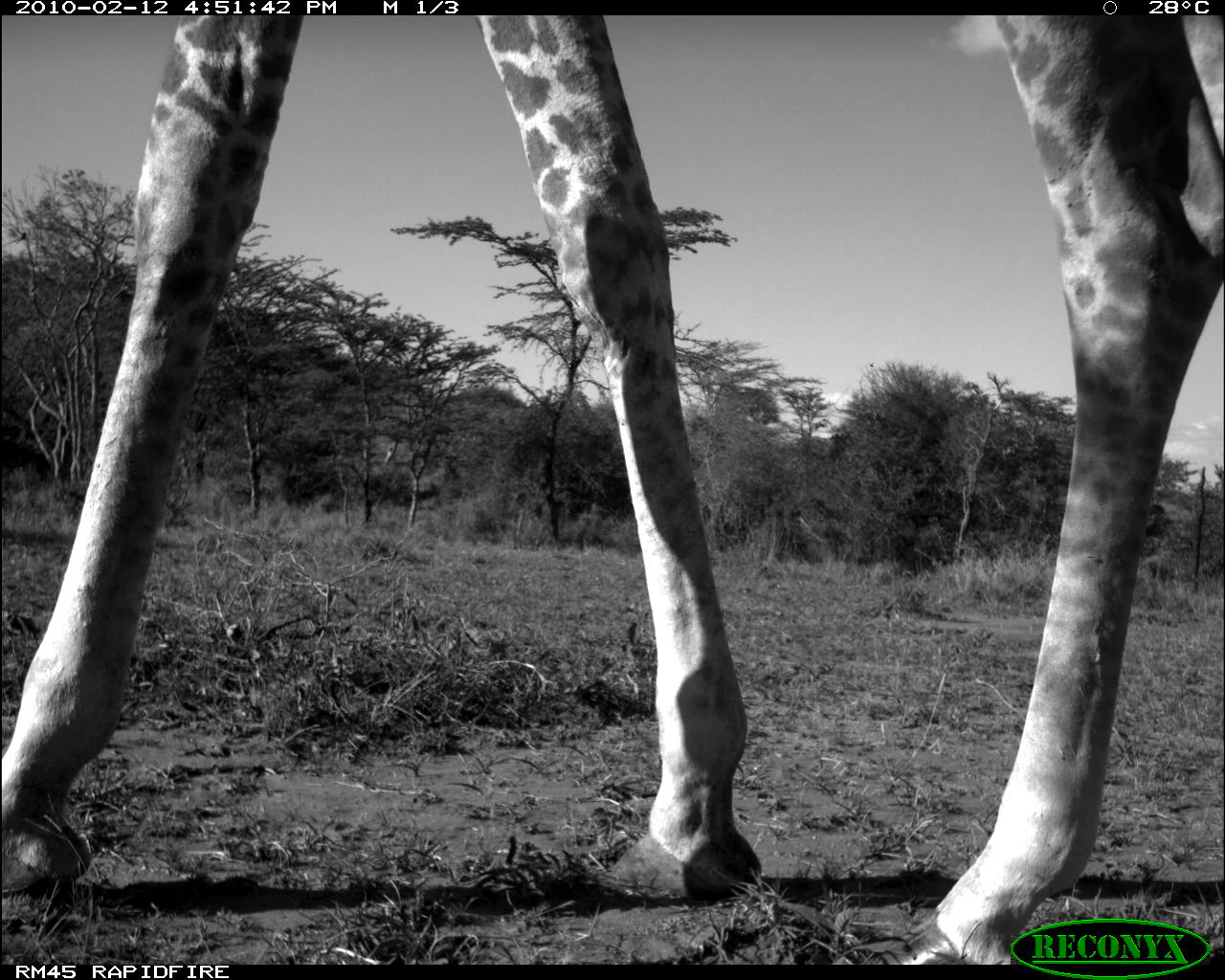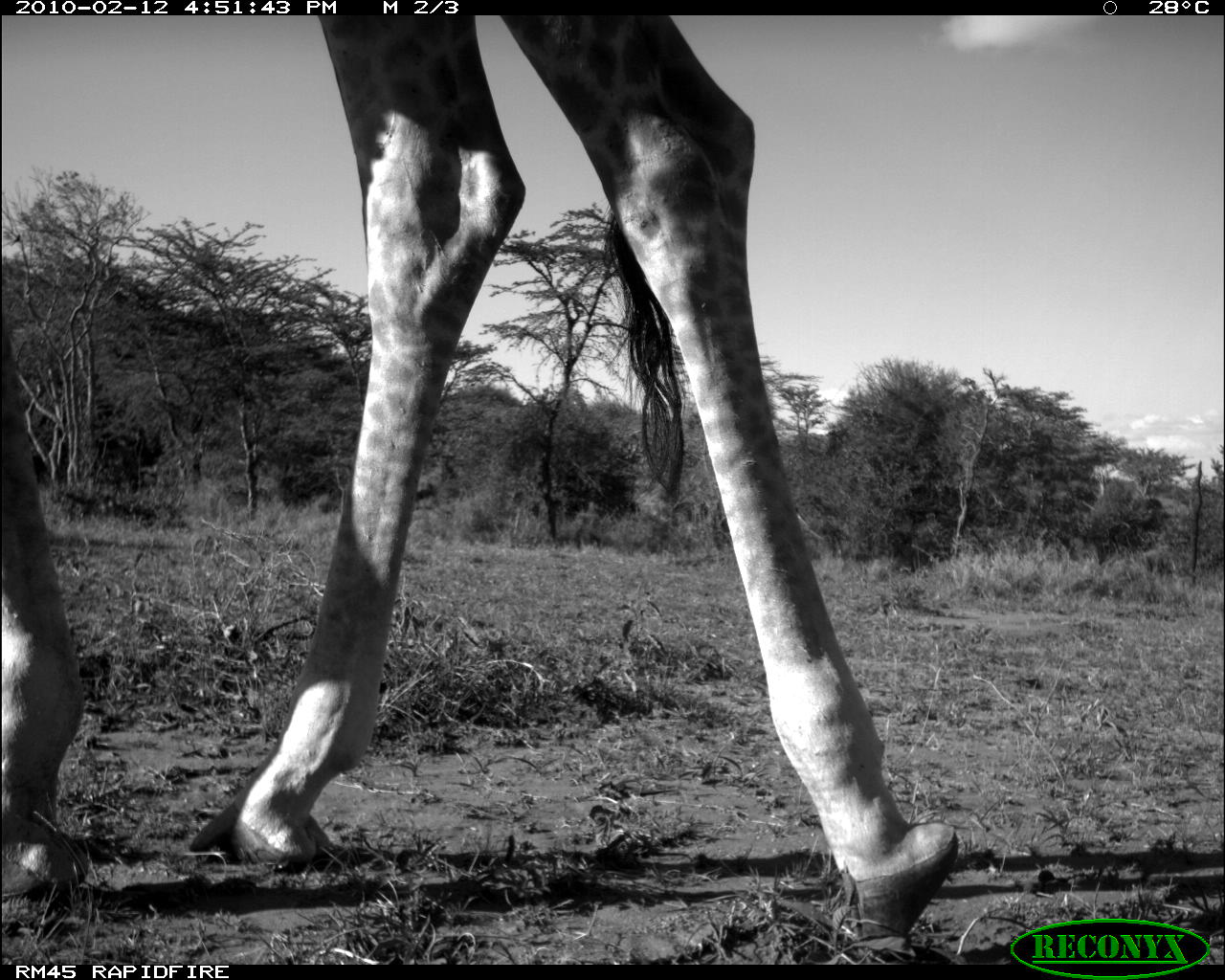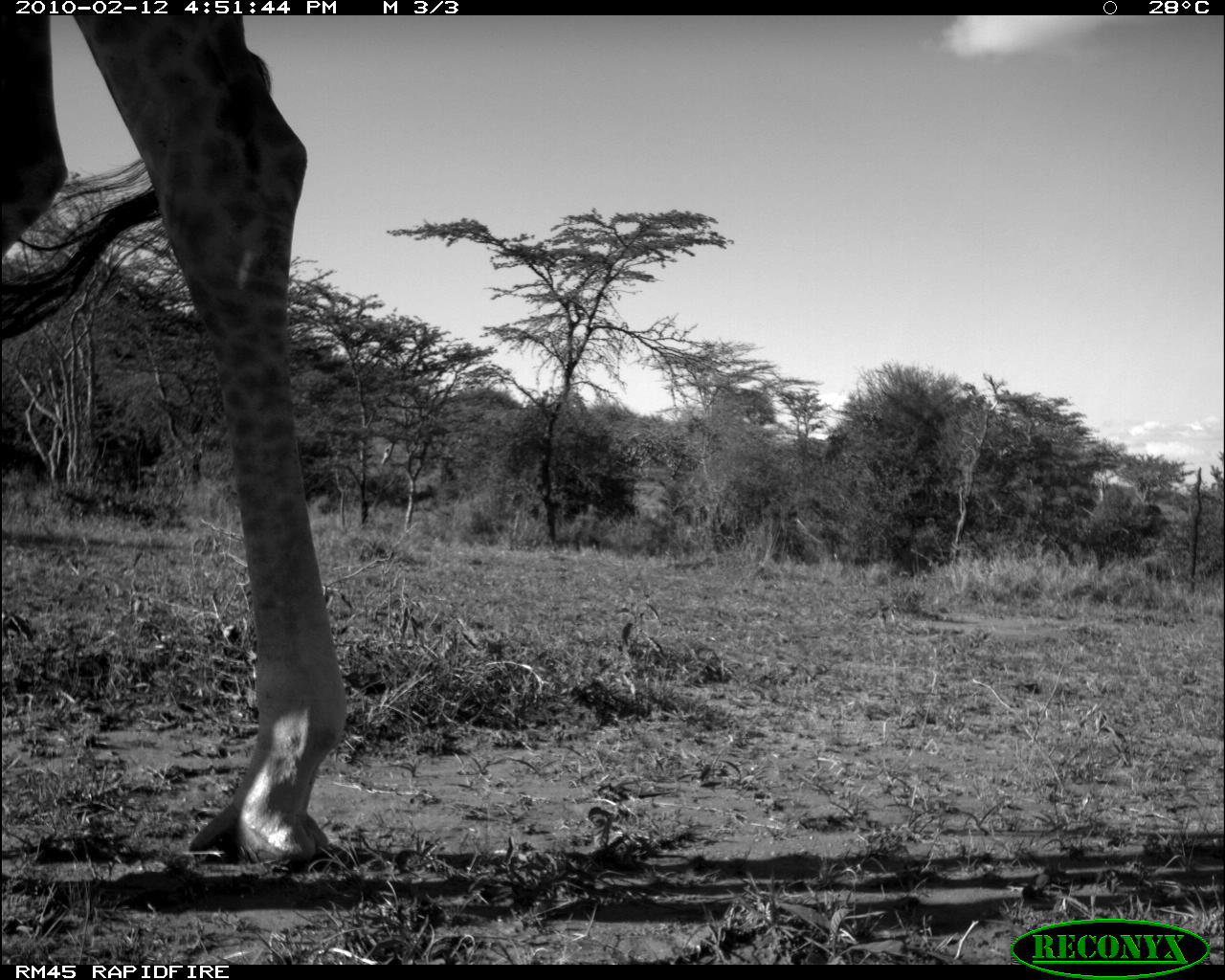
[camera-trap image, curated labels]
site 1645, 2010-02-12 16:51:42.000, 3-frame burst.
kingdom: Animalia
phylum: Chordata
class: Mammalia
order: Artiodactyla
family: Giraffidae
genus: Giraffa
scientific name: Giraffa camelopardalis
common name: giraffe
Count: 1.